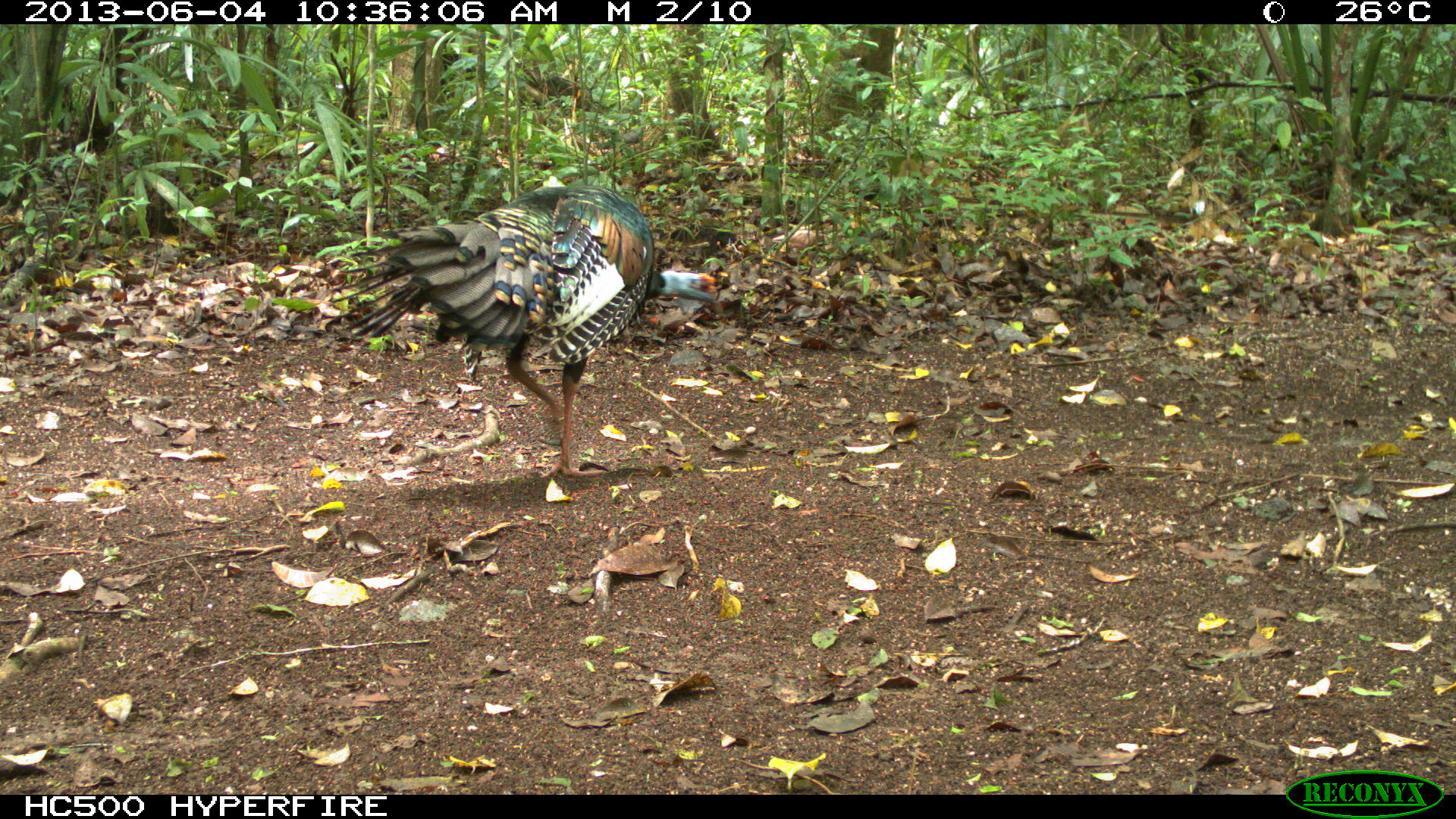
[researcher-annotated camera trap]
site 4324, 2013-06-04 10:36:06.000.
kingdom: Animalia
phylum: Chordata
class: Aves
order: Galliformes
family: Phasianidae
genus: Meleagris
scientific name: Meleagris ocellata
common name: ocellated turkey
Meleagris ocellata (ocellated turkey), count 1, sex male.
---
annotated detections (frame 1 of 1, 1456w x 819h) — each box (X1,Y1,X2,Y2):
meleagris ocellata: (328,179,725,478)